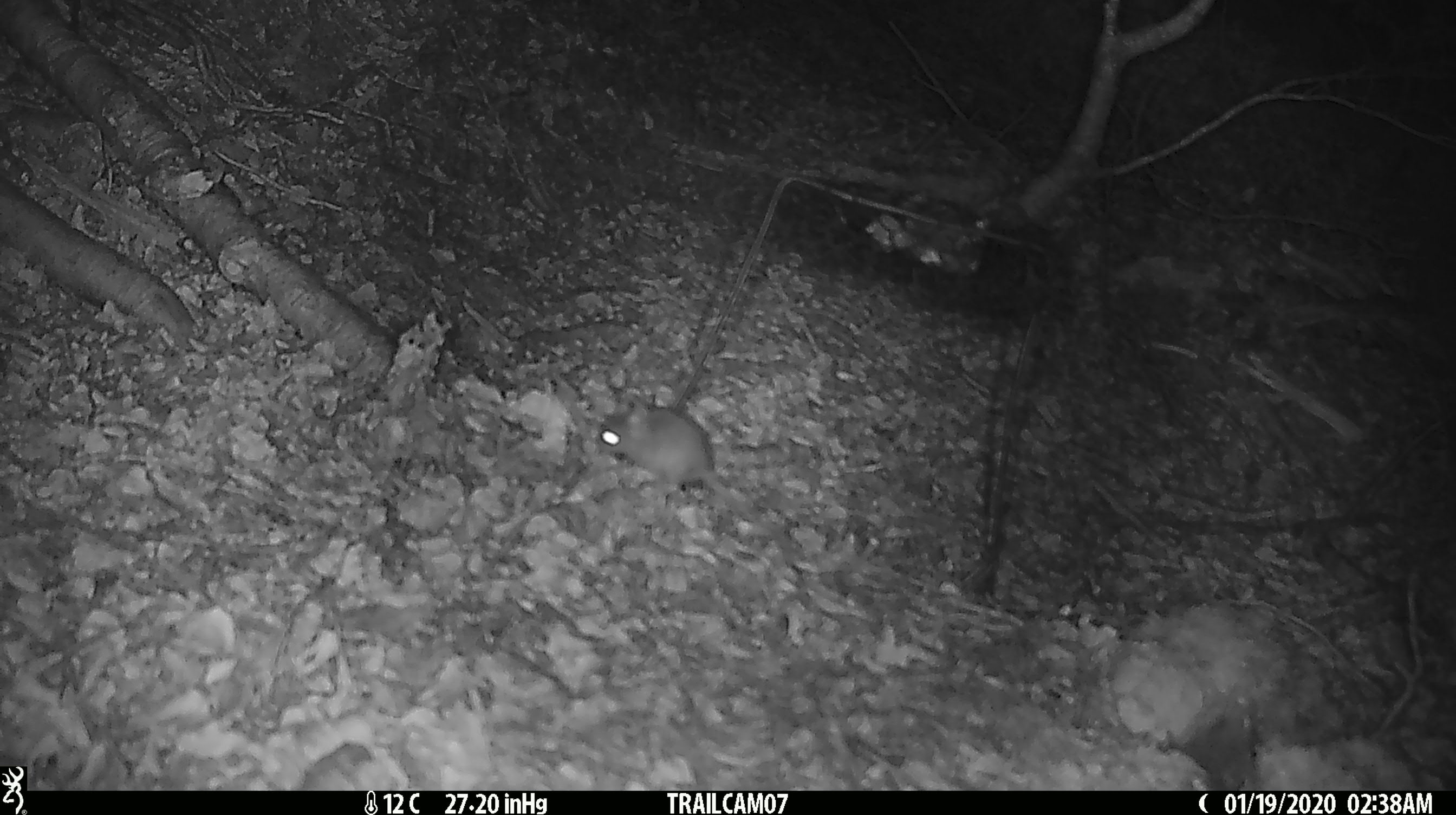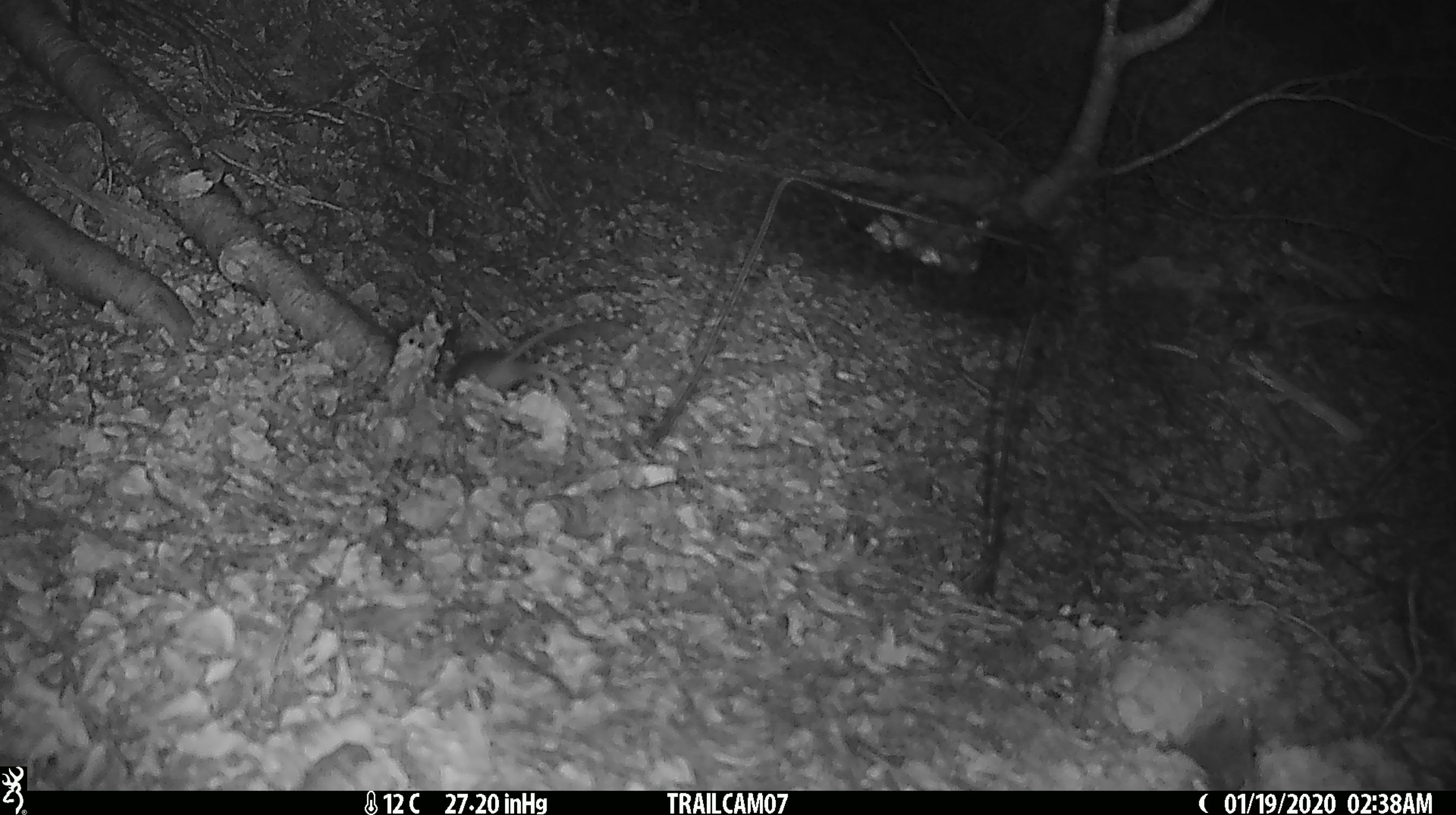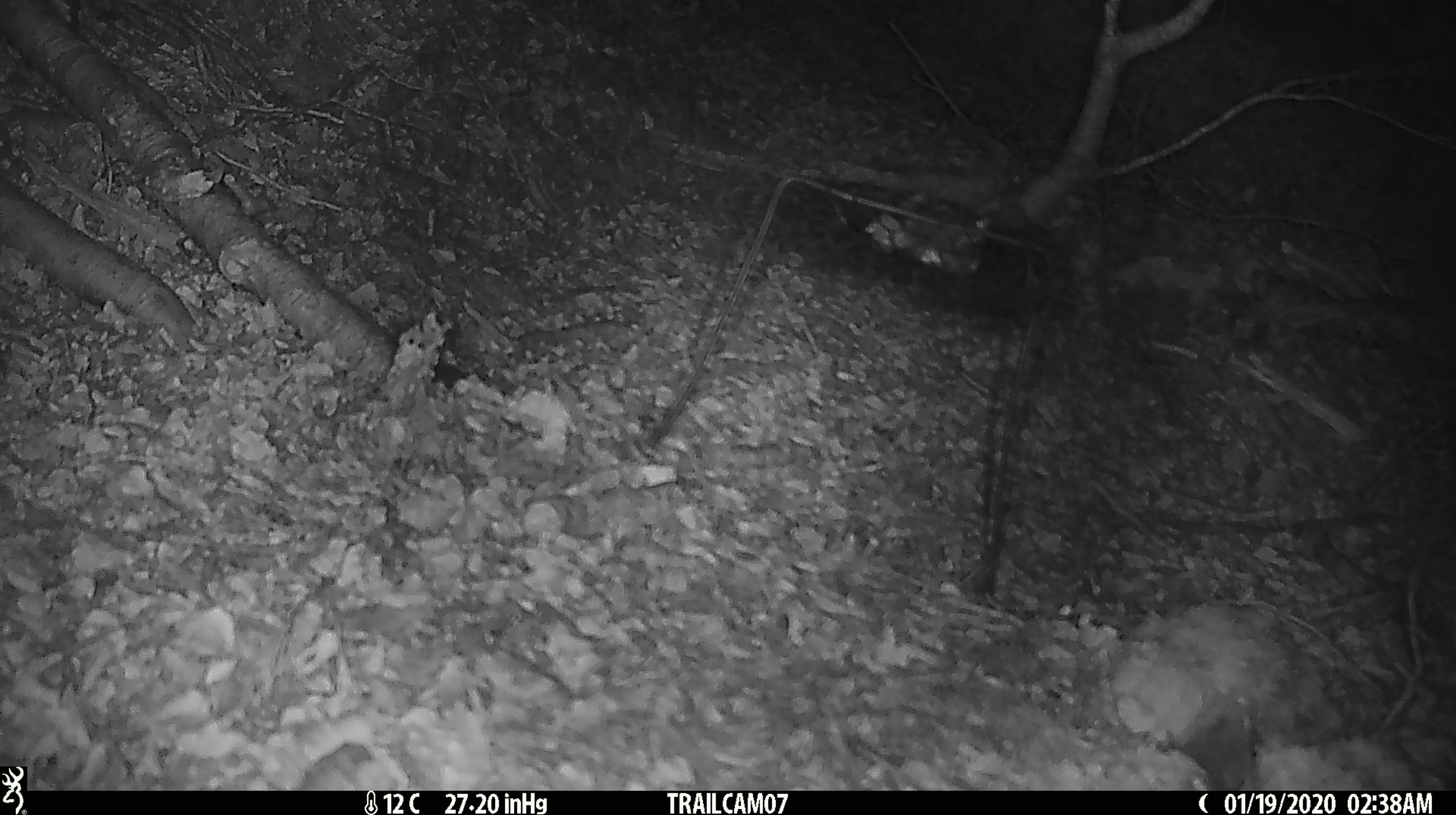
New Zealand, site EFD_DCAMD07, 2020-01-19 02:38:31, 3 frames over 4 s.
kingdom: Animalia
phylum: Chordata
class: Mammalia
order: Rodentia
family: Muridae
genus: Mus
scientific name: Mus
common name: mouse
Mouse (Mus).